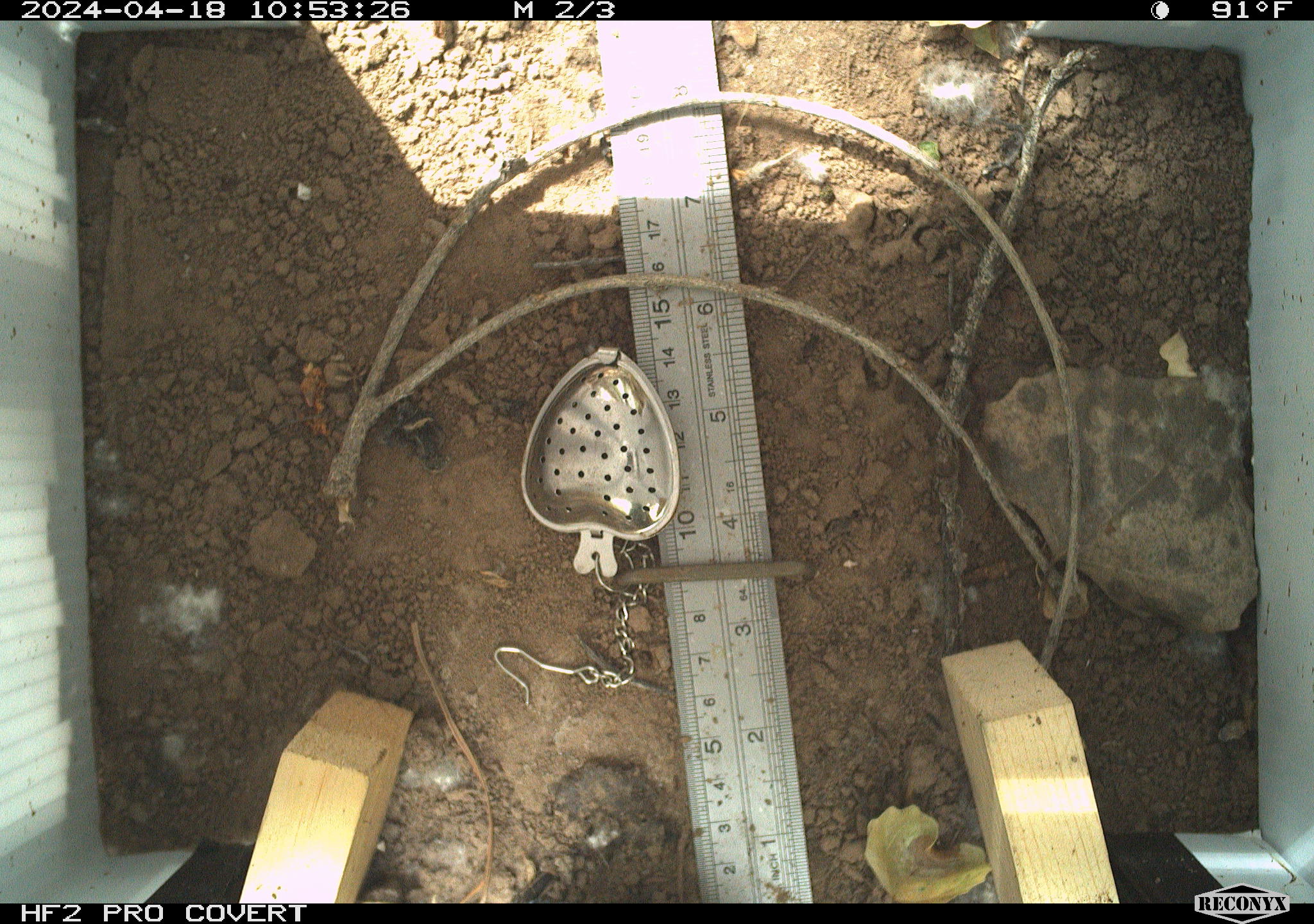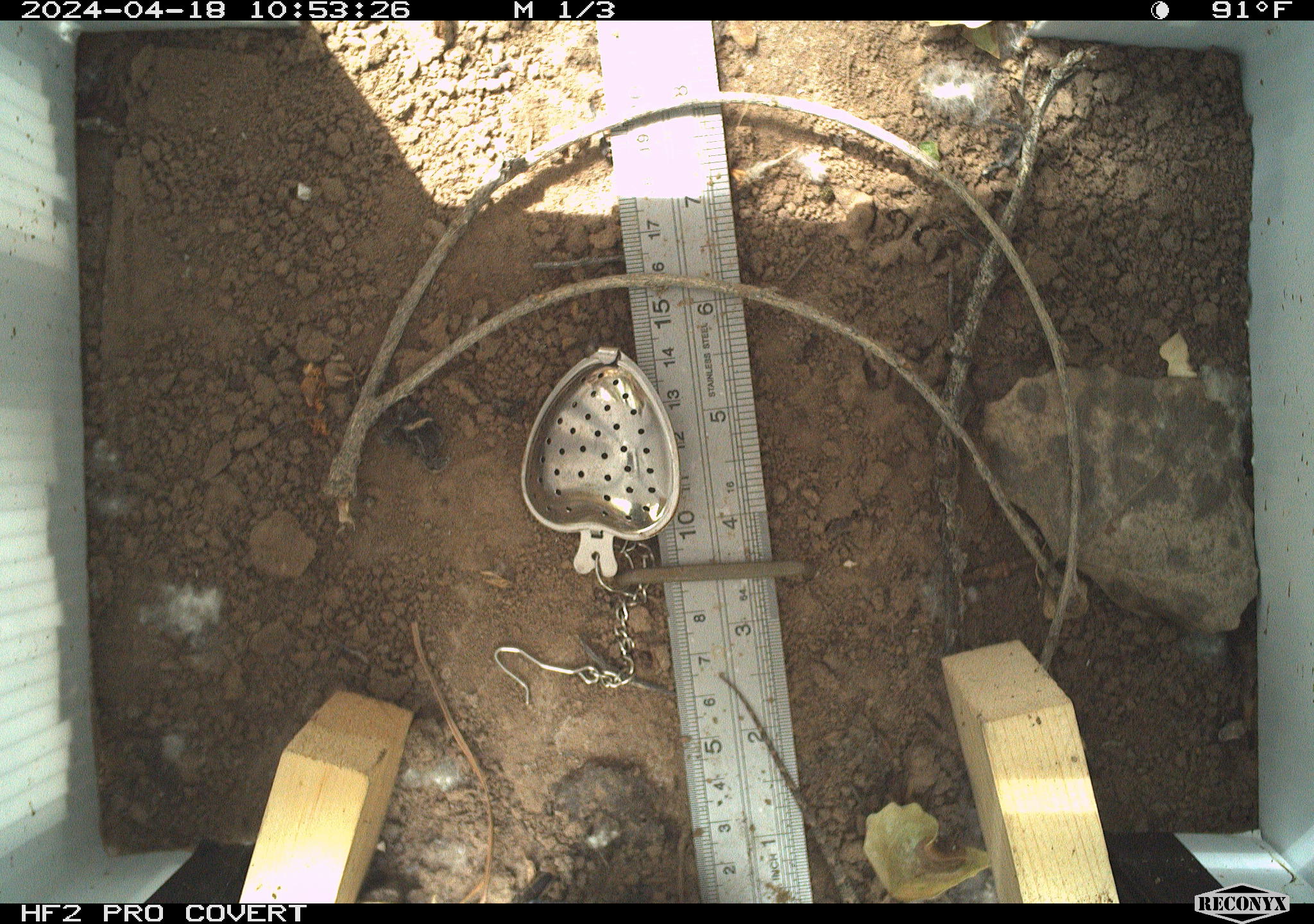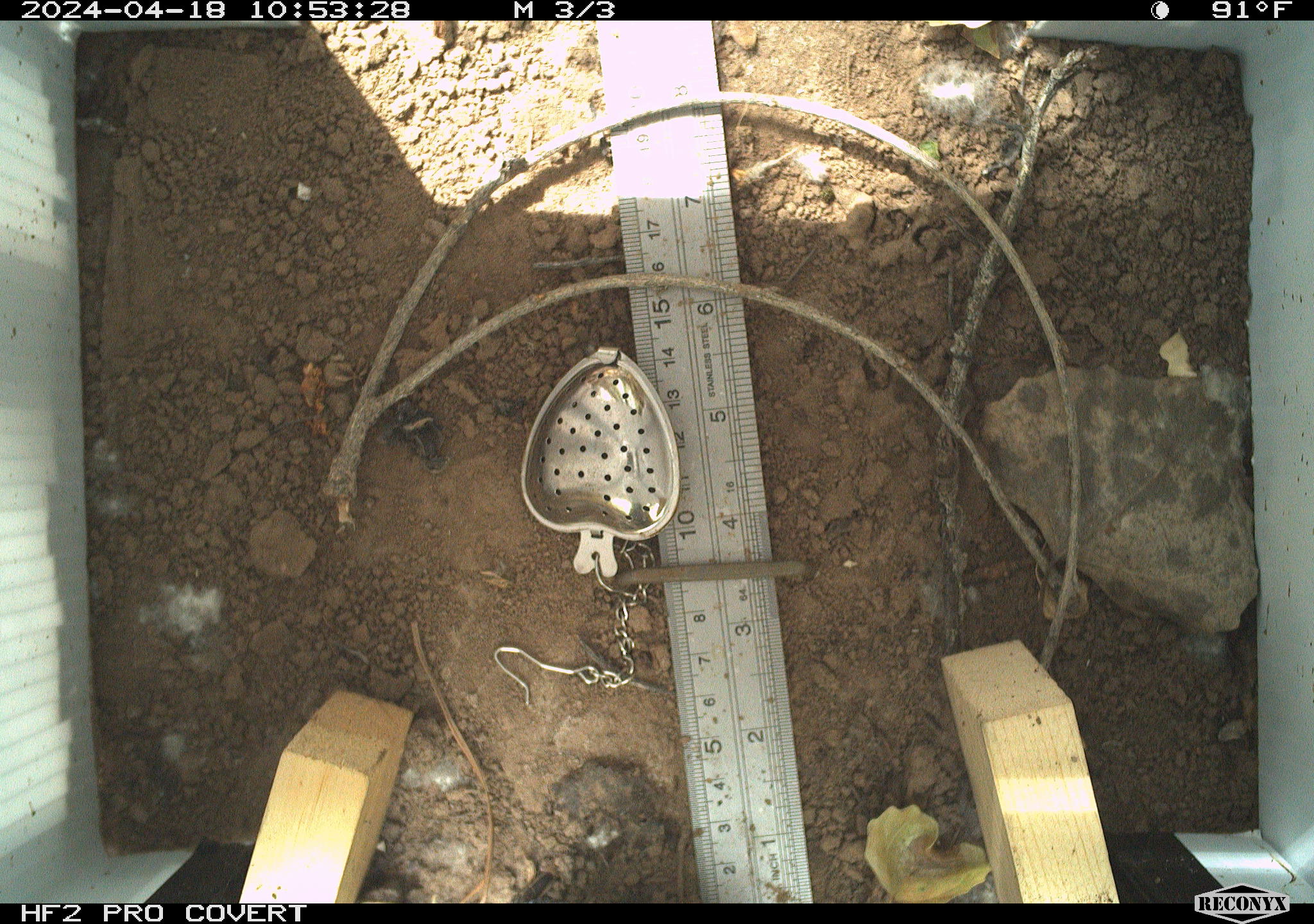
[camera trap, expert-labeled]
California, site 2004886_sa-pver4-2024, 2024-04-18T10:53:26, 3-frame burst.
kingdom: Animalia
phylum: Chordata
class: Reptilia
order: Squamata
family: Phrynosomatidae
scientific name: Phrynosomatidae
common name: phrynosomatid lizards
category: phrynosomatidae family